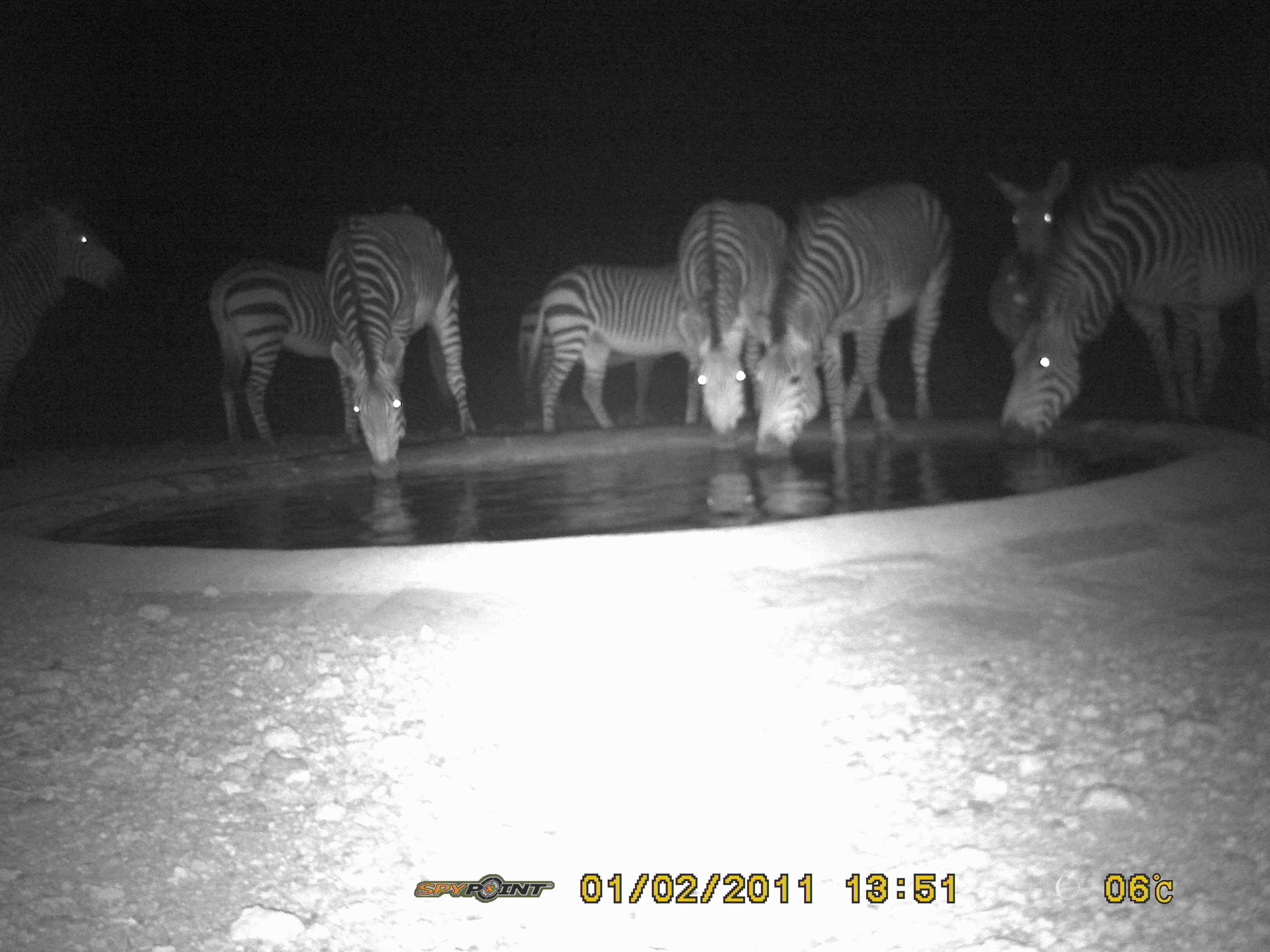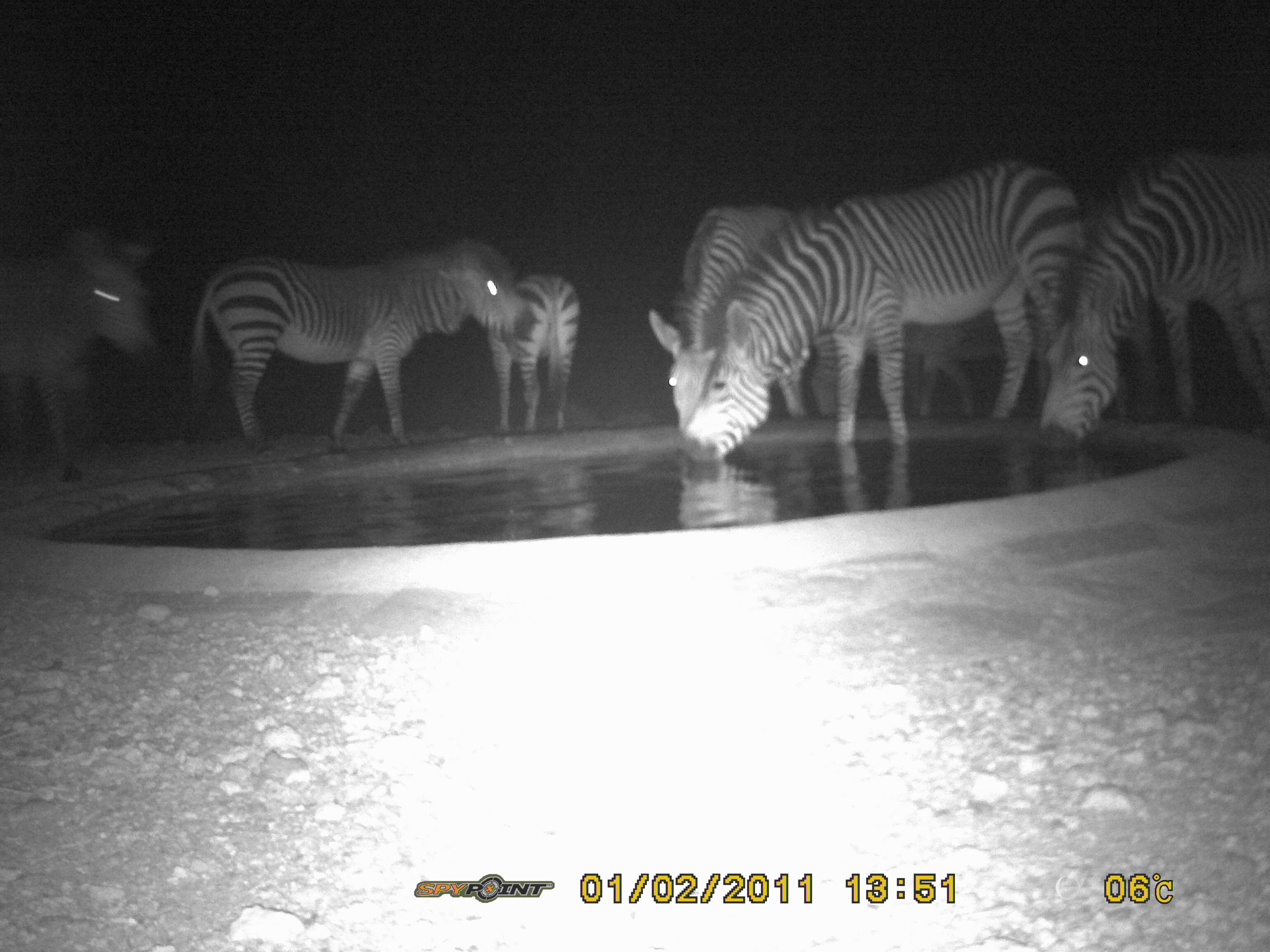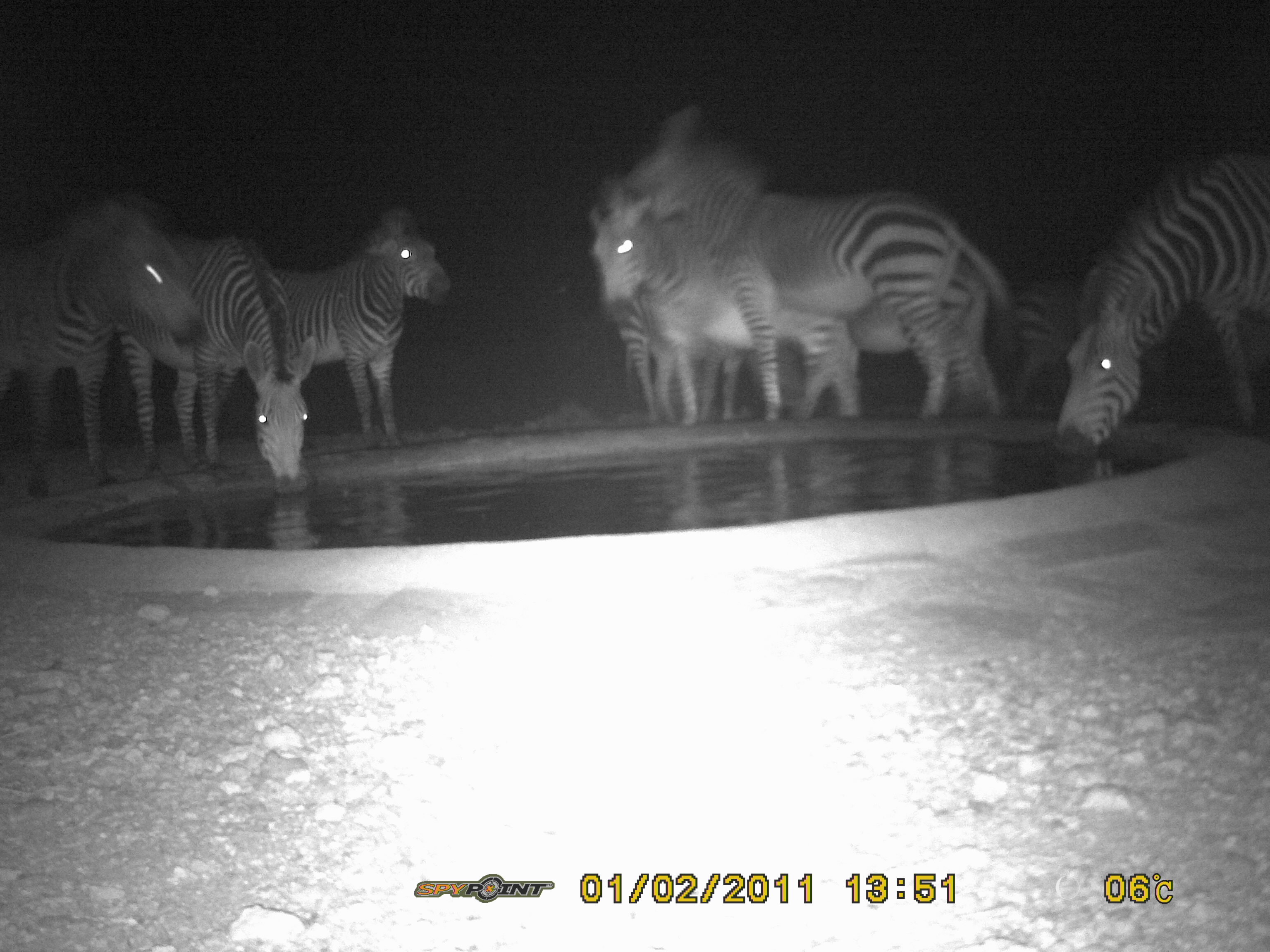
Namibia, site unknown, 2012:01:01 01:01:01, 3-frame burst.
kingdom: Animalia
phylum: Chordata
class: Mammalia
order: Perissodactyla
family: Equidae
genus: Equus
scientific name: Equus zebra hartmannae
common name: hartmann's mountain zebra